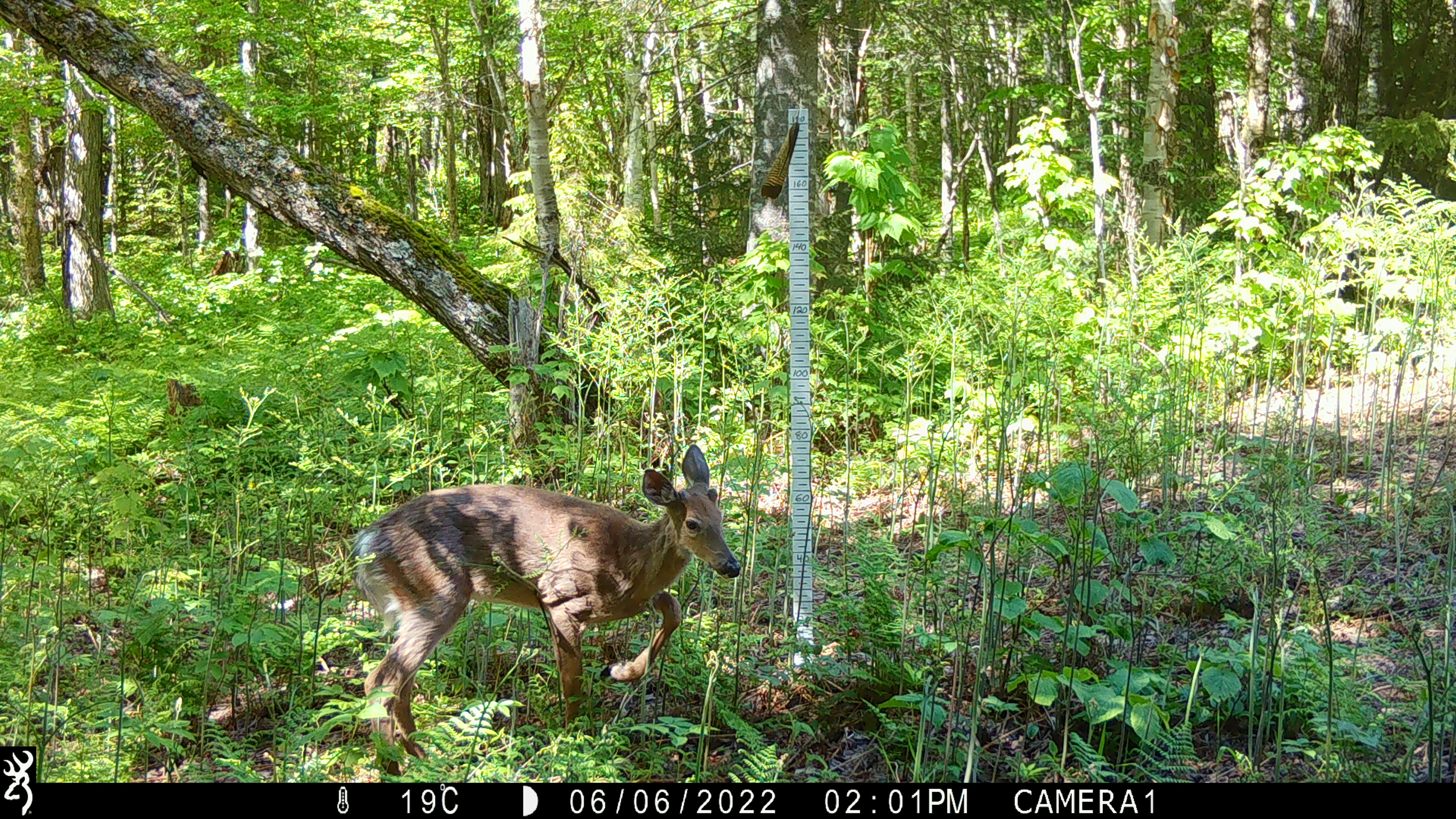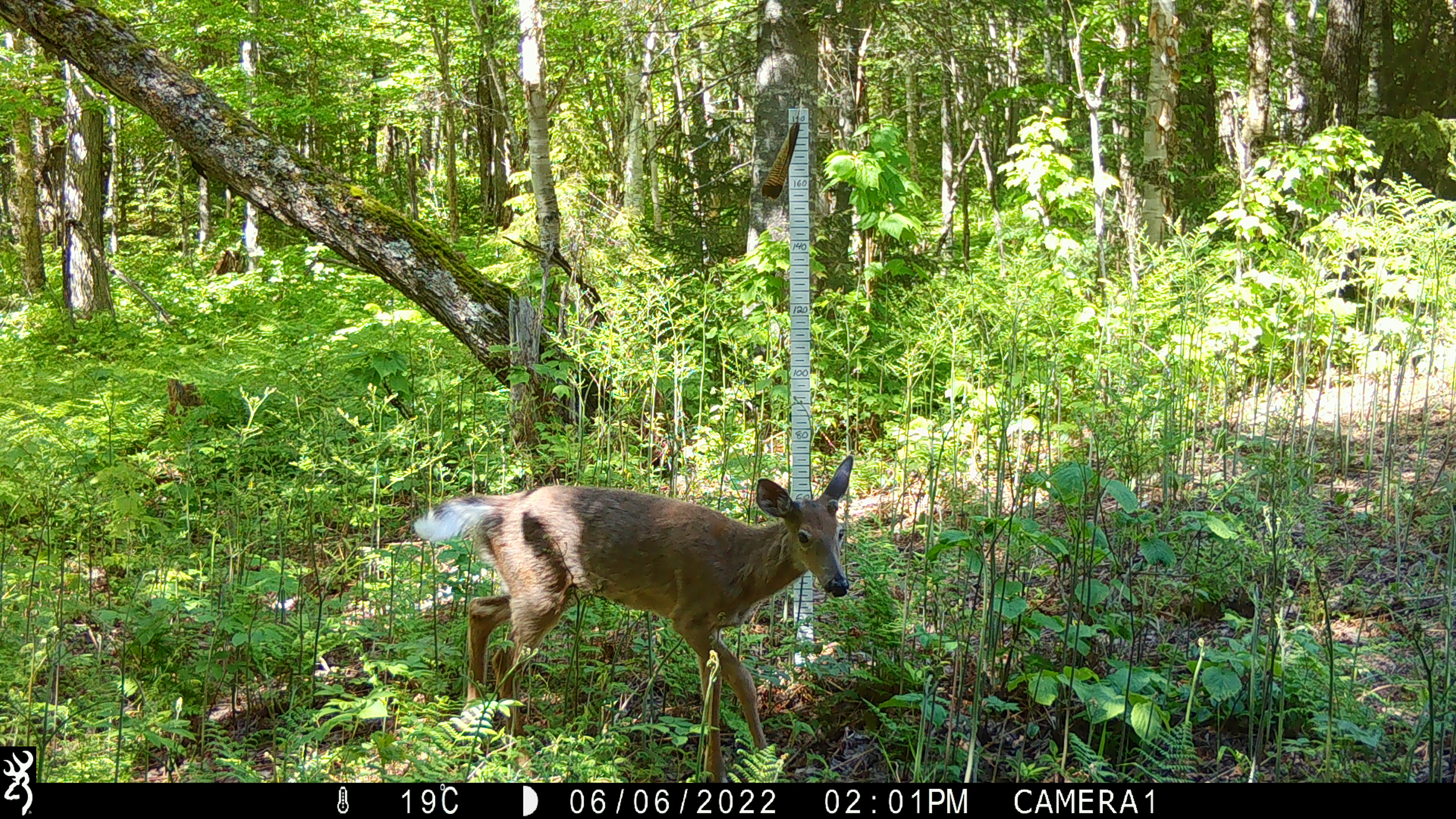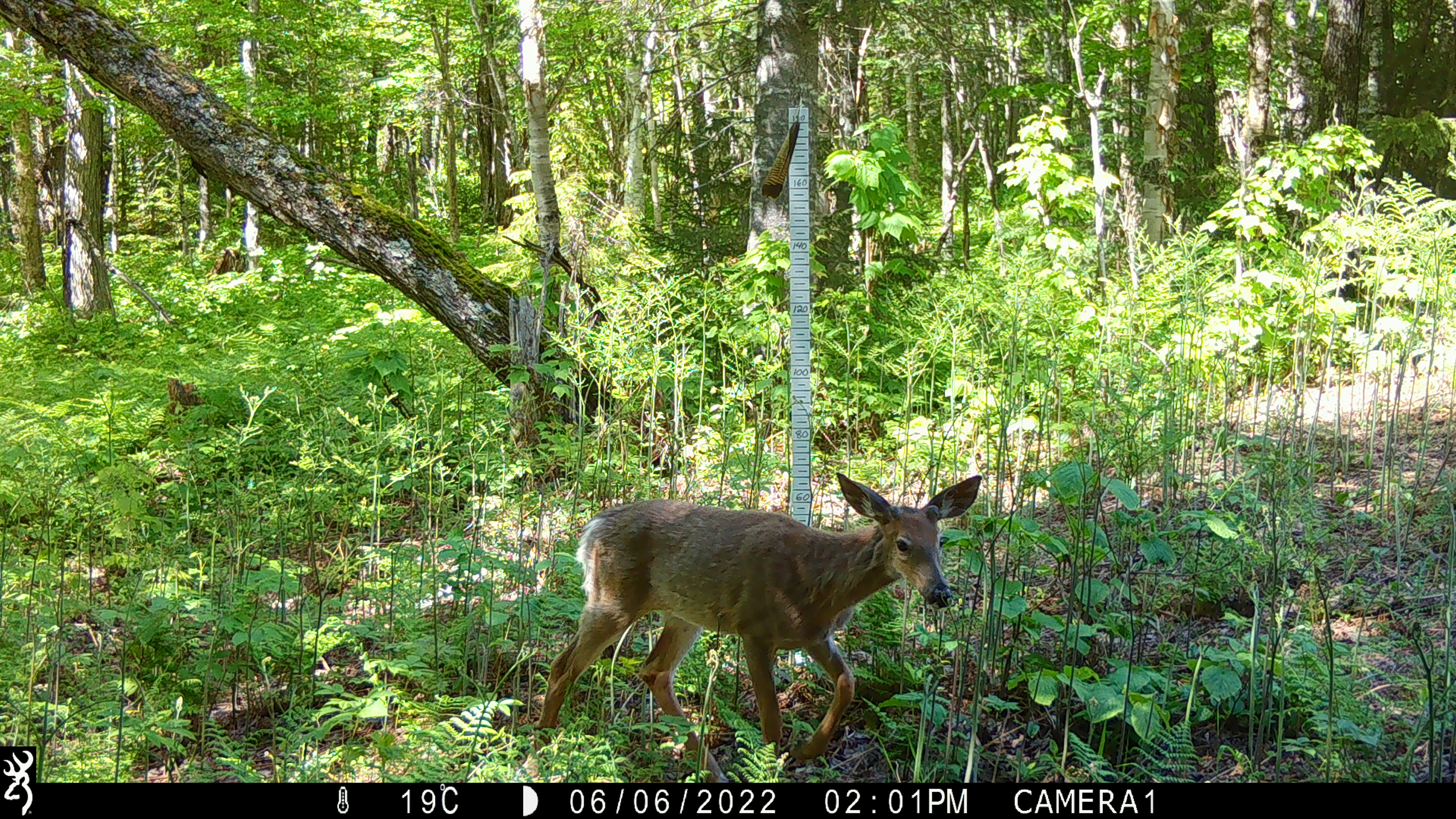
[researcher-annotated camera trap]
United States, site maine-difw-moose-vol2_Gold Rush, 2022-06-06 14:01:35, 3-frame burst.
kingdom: Animalia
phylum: Chordata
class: Mammalia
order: Artiodactyla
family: Cervidae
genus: Odocoileus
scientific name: Odocoileus virginianus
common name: white-tailed deer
White-tailed deer (Odocoileus virginianus).